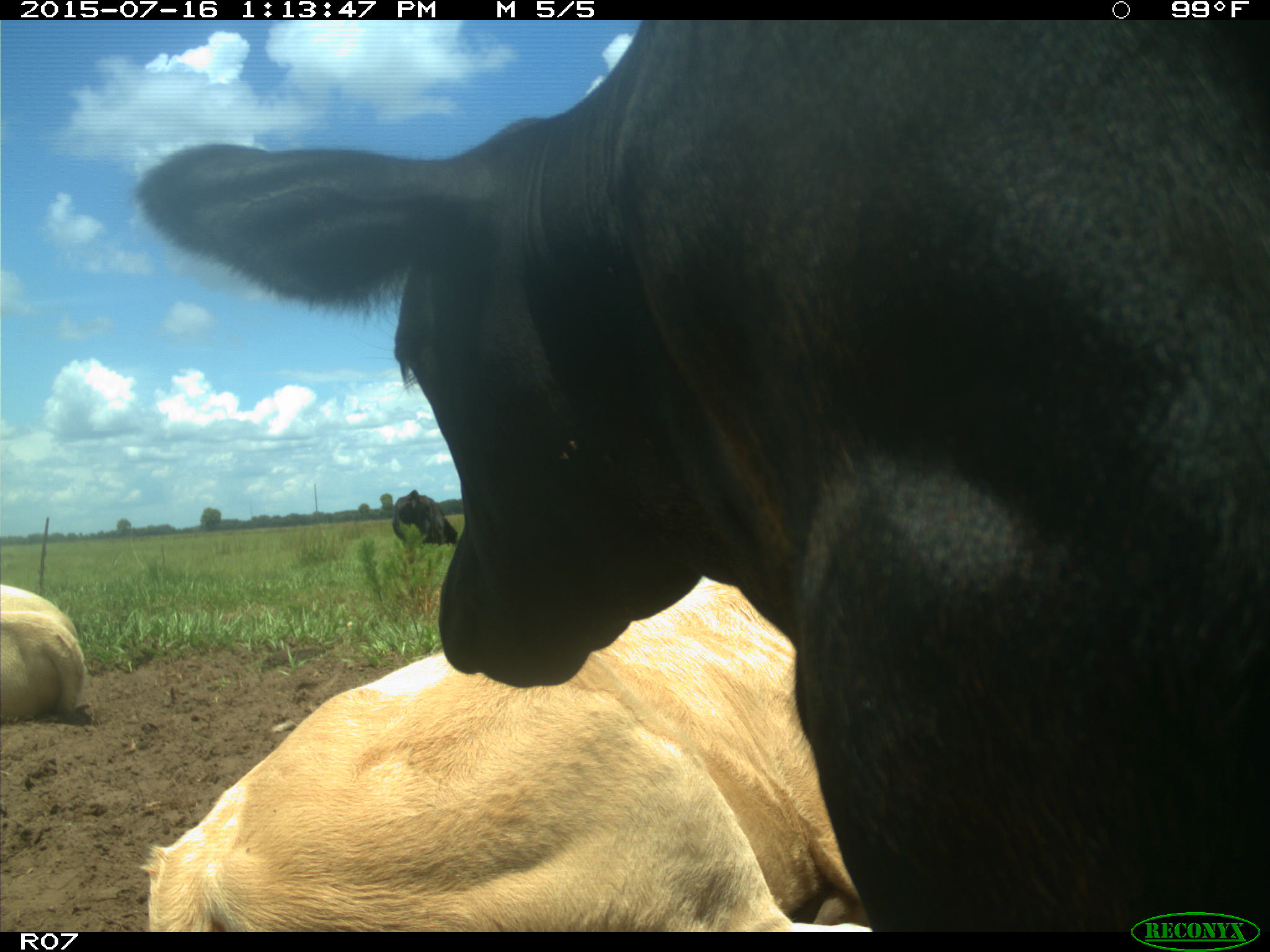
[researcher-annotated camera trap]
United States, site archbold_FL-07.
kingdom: Animalia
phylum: Chordata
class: Mammalia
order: Artiodactyla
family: Bovidae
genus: Bos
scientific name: Bos taurus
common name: domestic cow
Bos taurus (domestic cow).